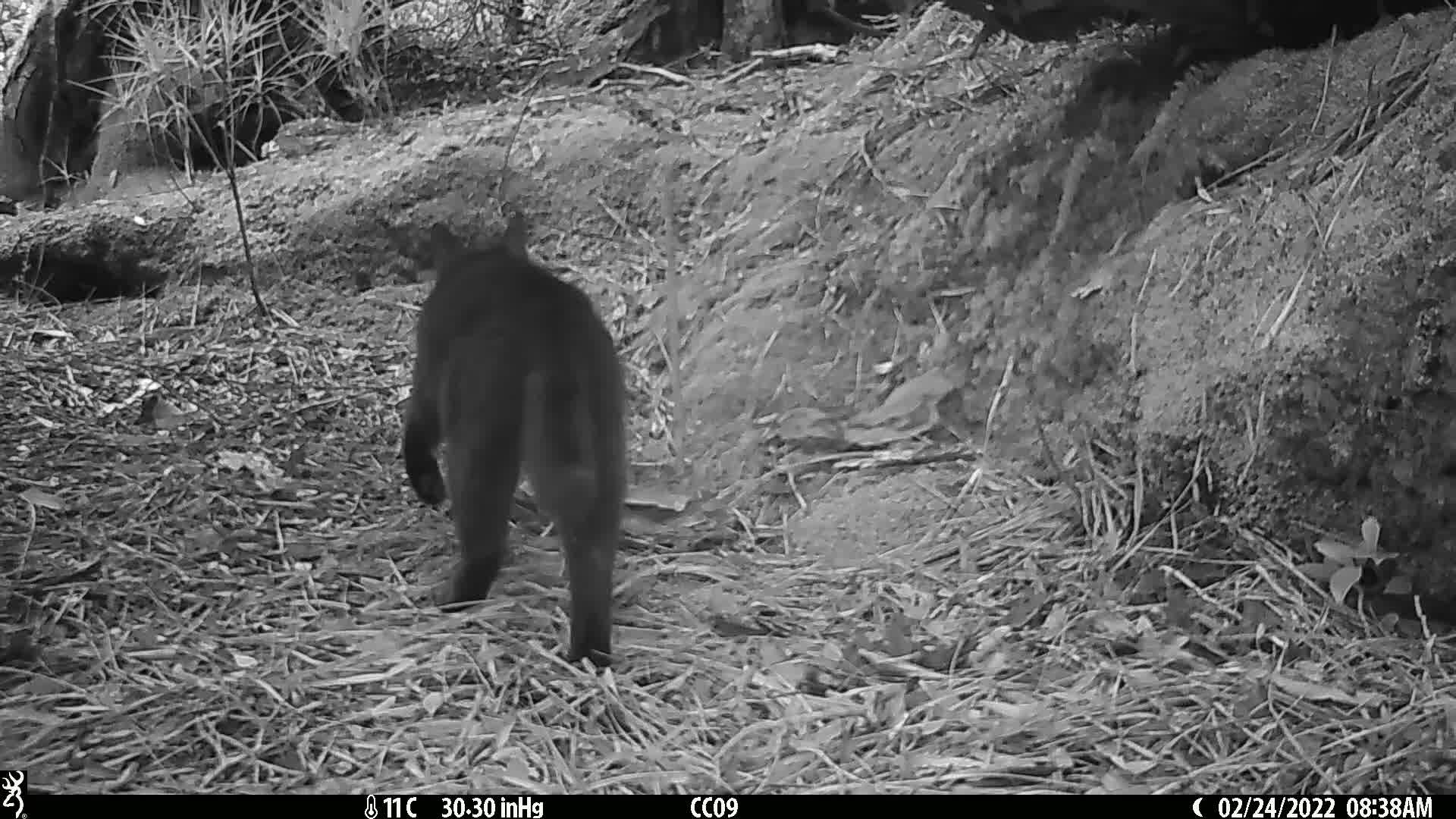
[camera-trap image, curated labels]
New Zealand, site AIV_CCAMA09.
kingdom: Animalia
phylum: Chordata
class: Mammalia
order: Carnivora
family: Felidae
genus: Felis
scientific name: Felis catus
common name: domestic cat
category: cat